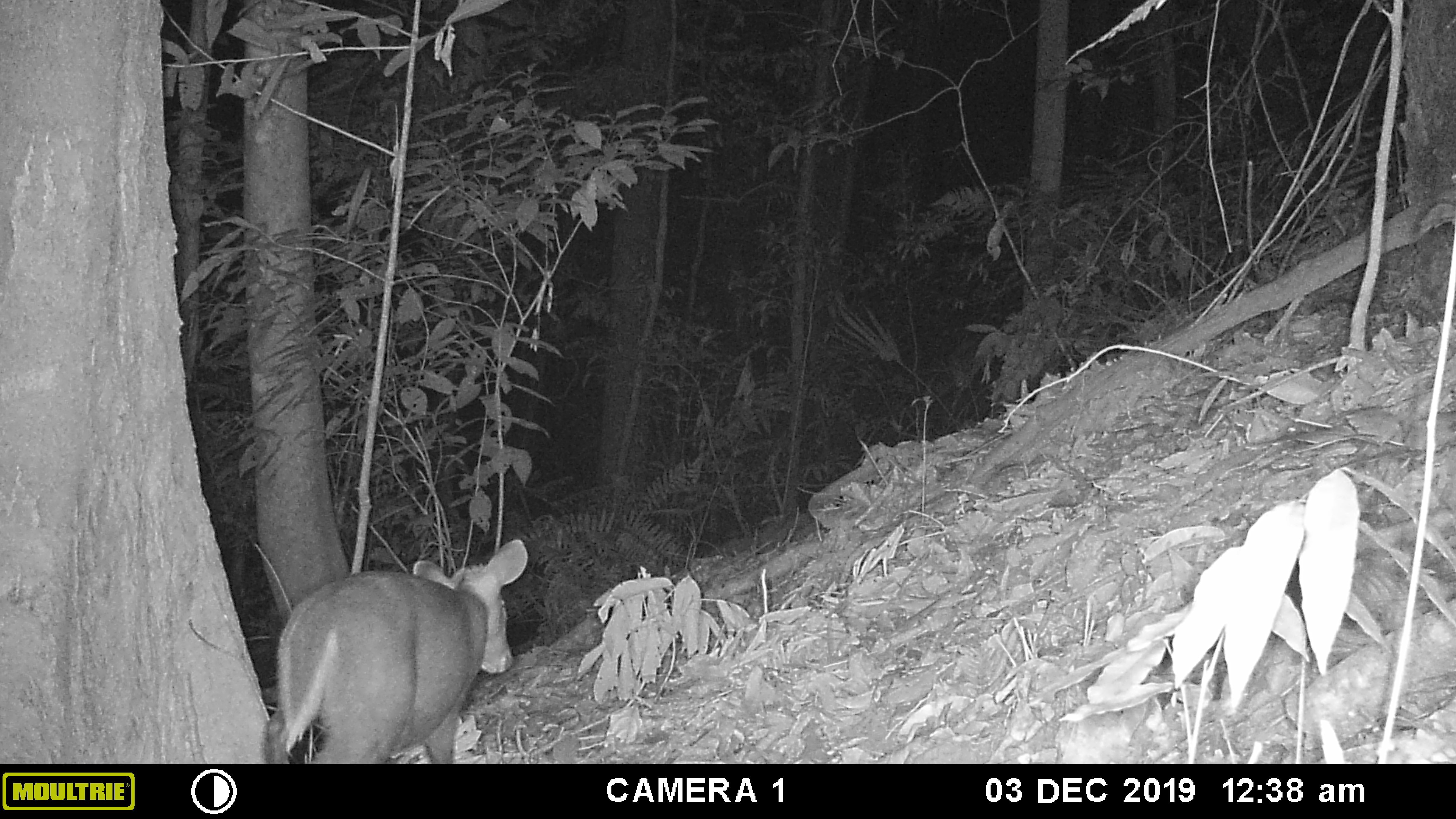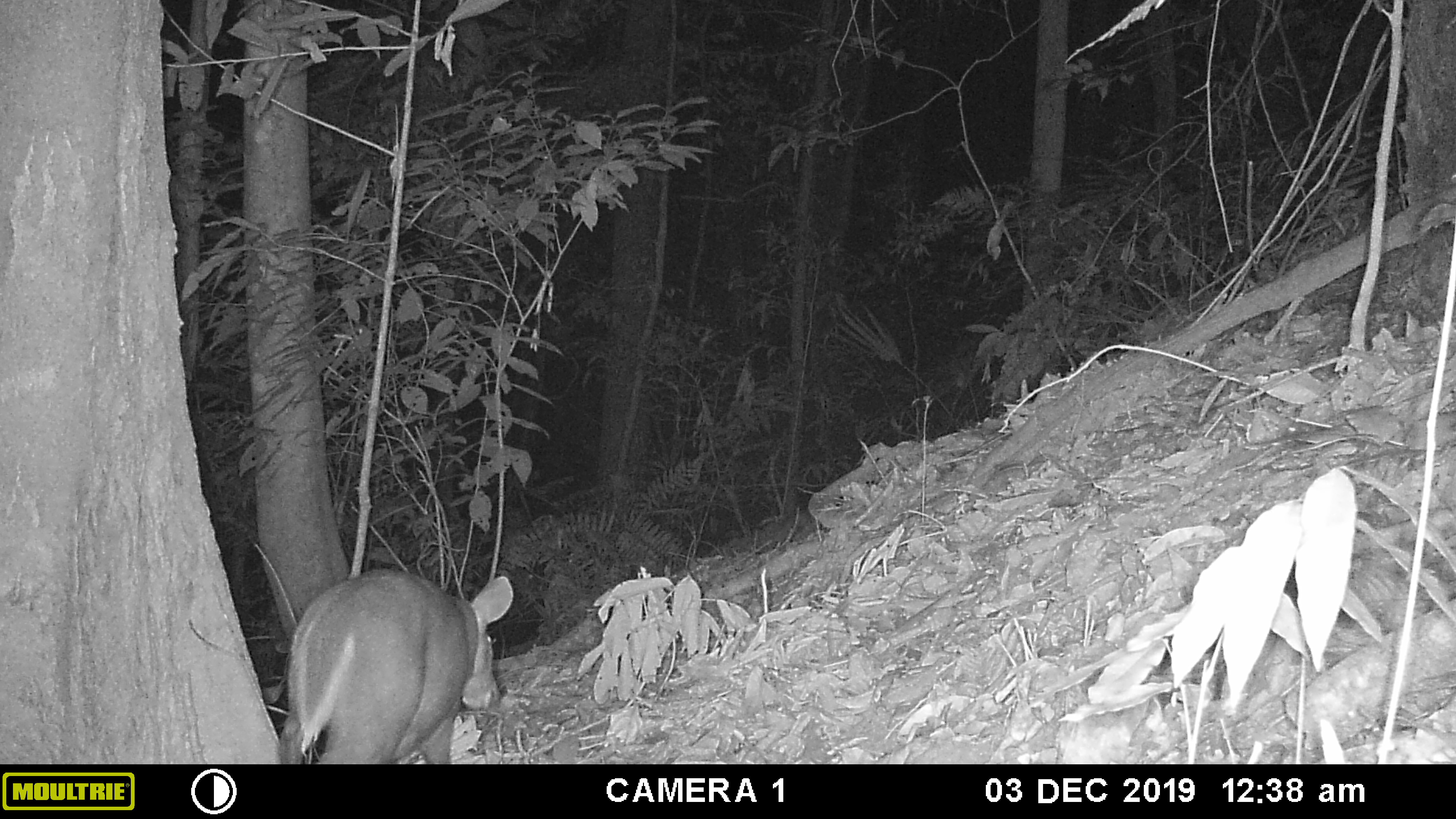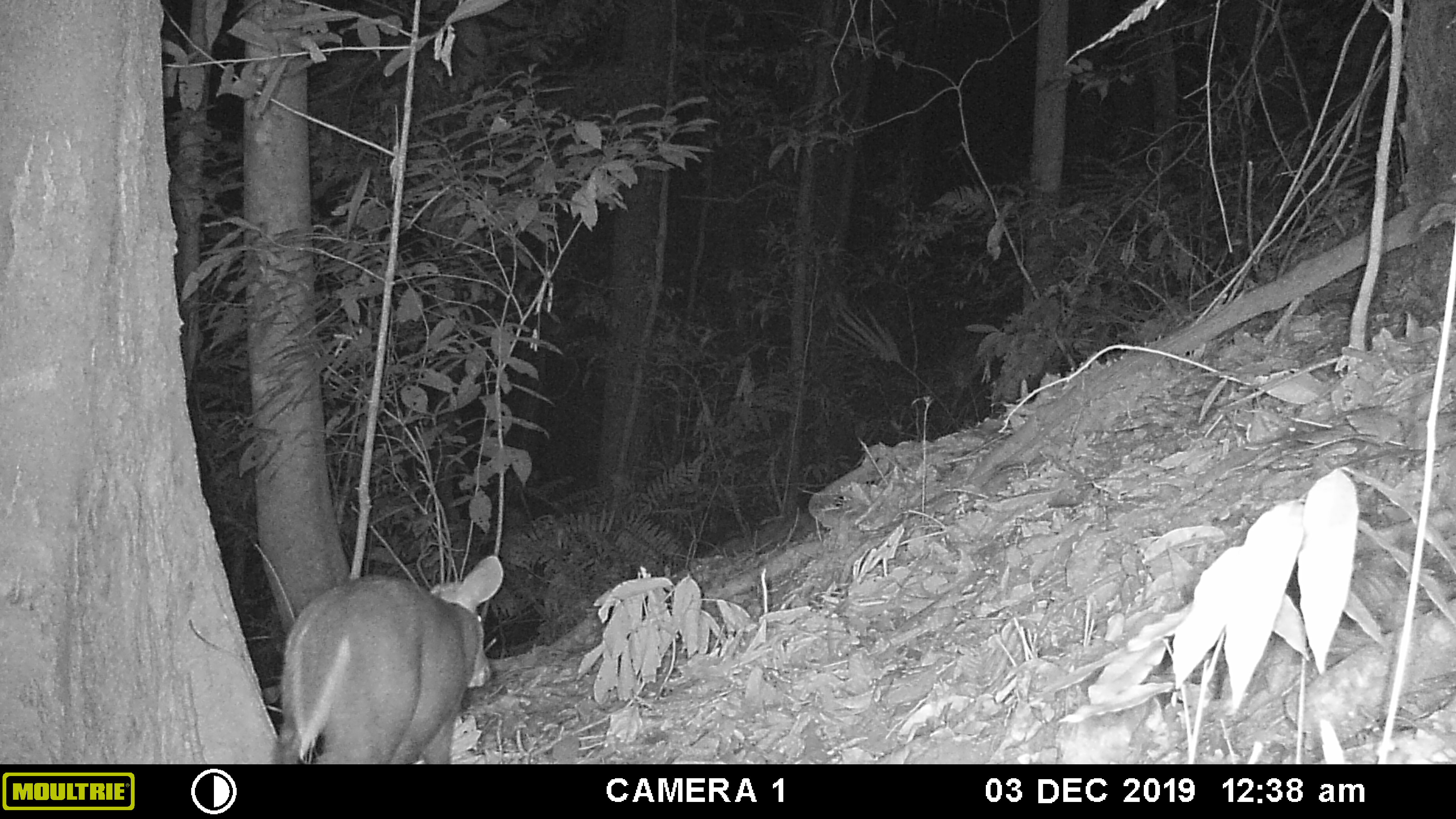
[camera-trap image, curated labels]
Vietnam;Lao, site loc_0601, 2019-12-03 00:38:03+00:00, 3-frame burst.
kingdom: Animalia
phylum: Chordata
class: Mammalia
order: Artiodactyla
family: Cervidae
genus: Muntiacus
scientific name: Muntiacus rooseveltorum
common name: roosevelt's muntjac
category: roosevelts muntjac group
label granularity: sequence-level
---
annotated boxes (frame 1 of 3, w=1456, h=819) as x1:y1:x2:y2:
roosevelts muntjac group: 262:538:526:764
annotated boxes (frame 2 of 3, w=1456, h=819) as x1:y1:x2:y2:
roosevelts muntjac group: 277:570:512:763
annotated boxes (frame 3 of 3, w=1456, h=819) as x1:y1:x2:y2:
roosevelts muntjac group: 270:555:503:765